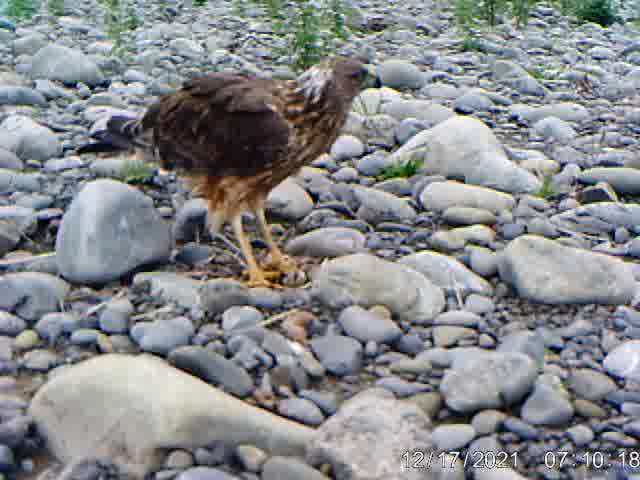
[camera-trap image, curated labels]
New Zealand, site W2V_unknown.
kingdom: Animalia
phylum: Chordata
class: Aves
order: Accipitriformes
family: Accipitridae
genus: Circus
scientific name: Circus approximans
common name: swamp harrier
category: harrier